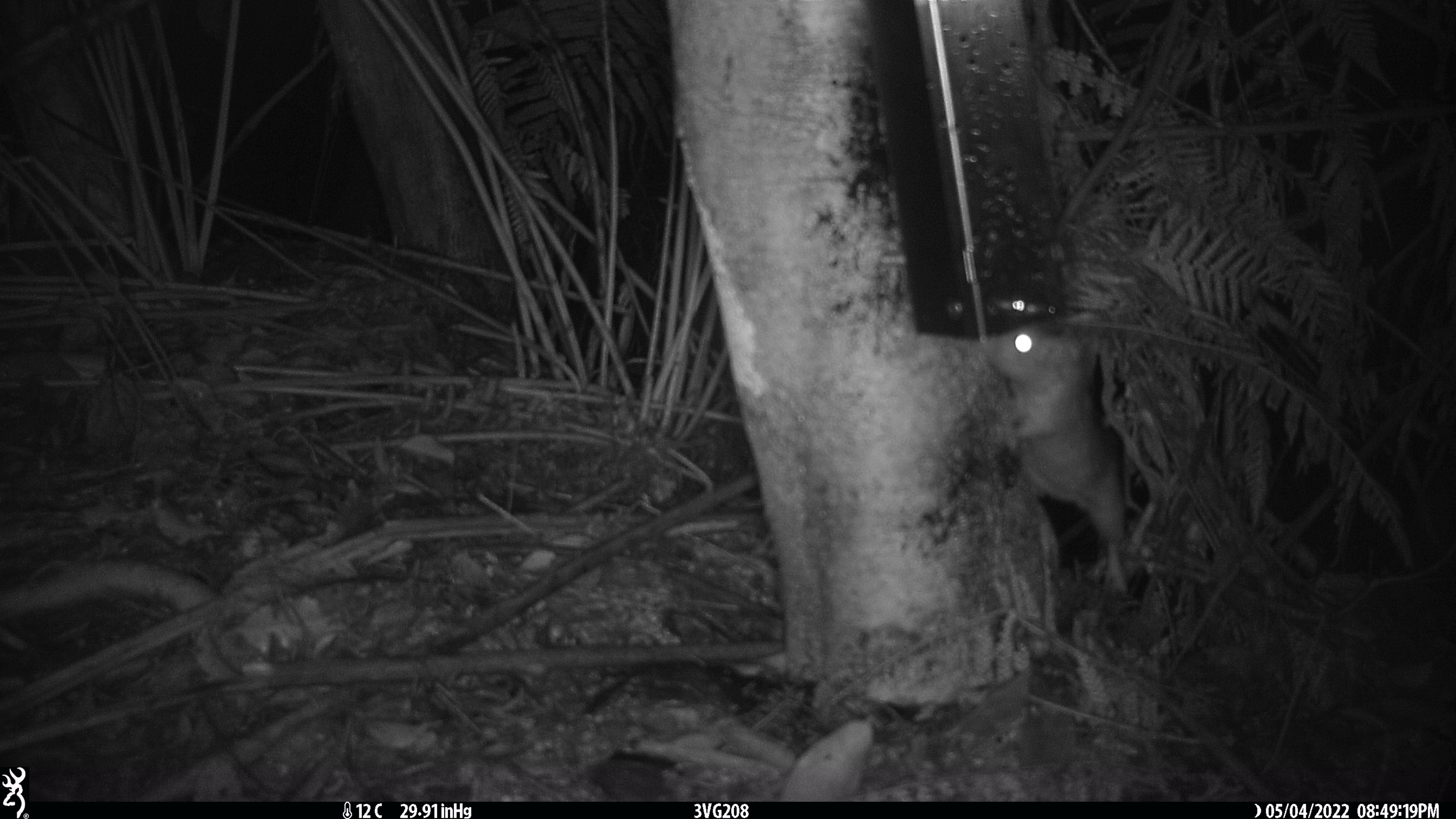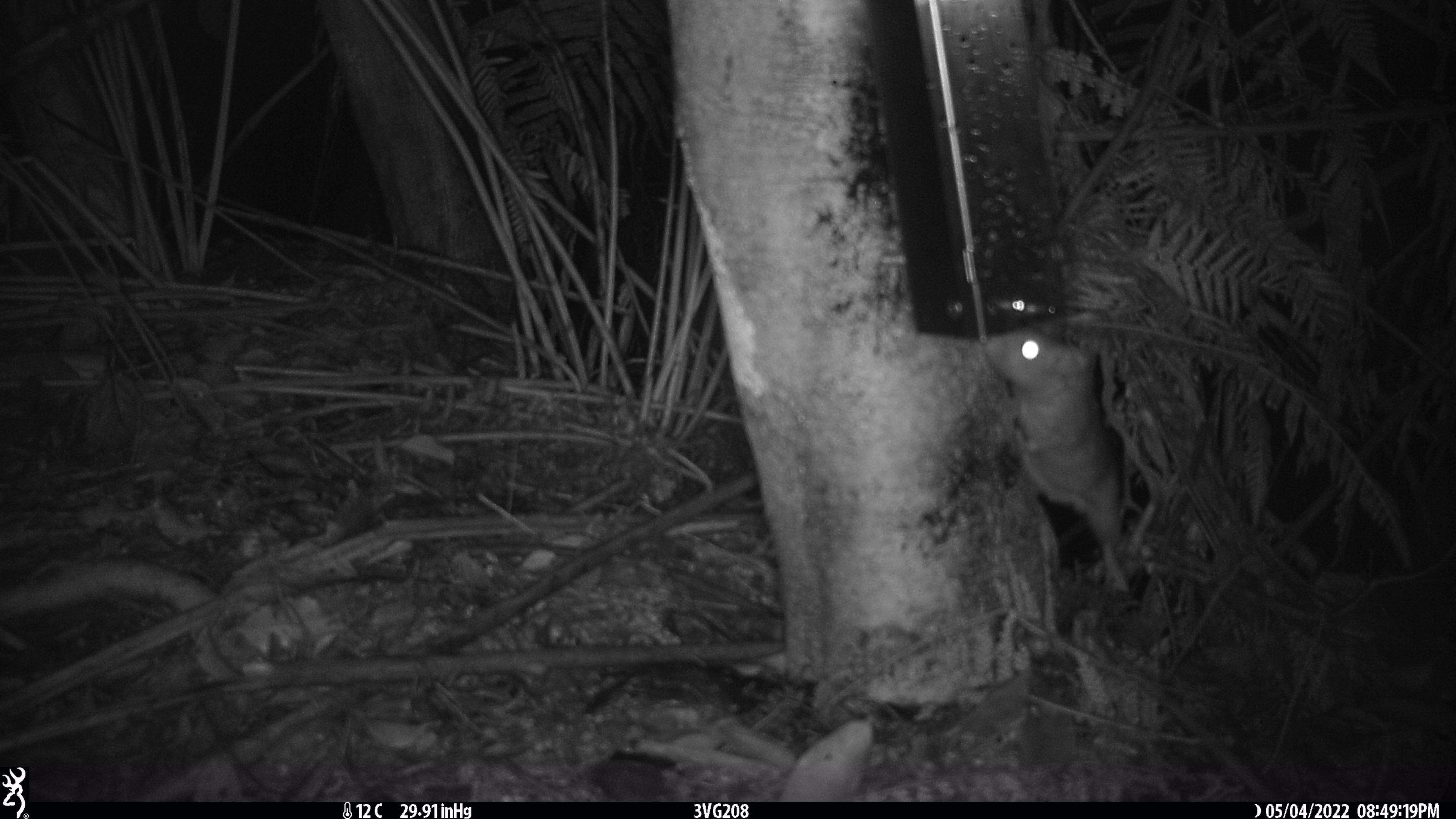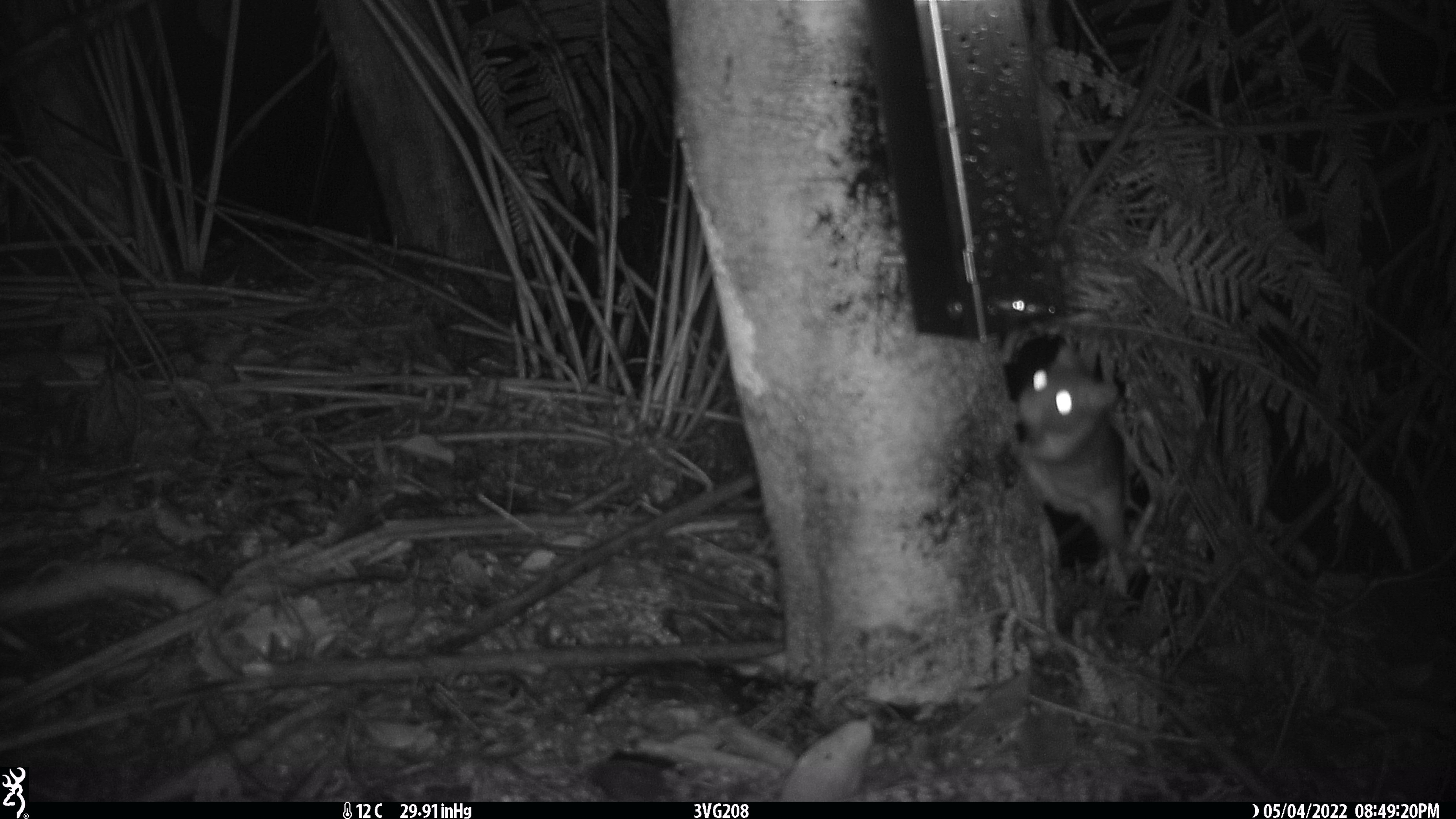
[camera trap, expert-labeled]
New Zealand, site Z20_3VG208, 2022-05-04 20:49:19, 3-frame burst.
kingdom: Animalia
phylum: Chordata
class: Mammalia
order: Rodentia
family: Muridae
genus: Rattus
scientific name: Rattus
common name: rat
Rat (Rattus).